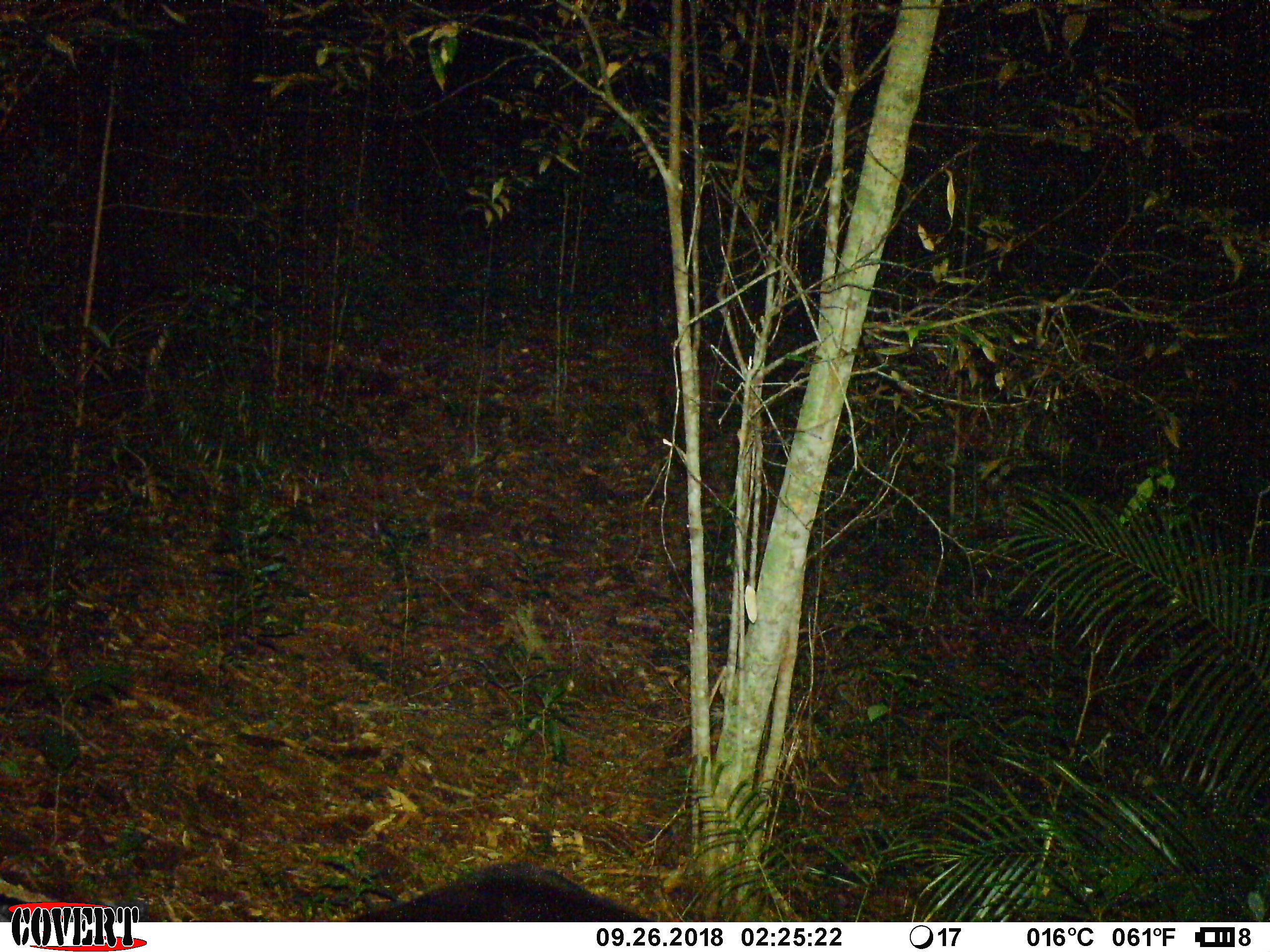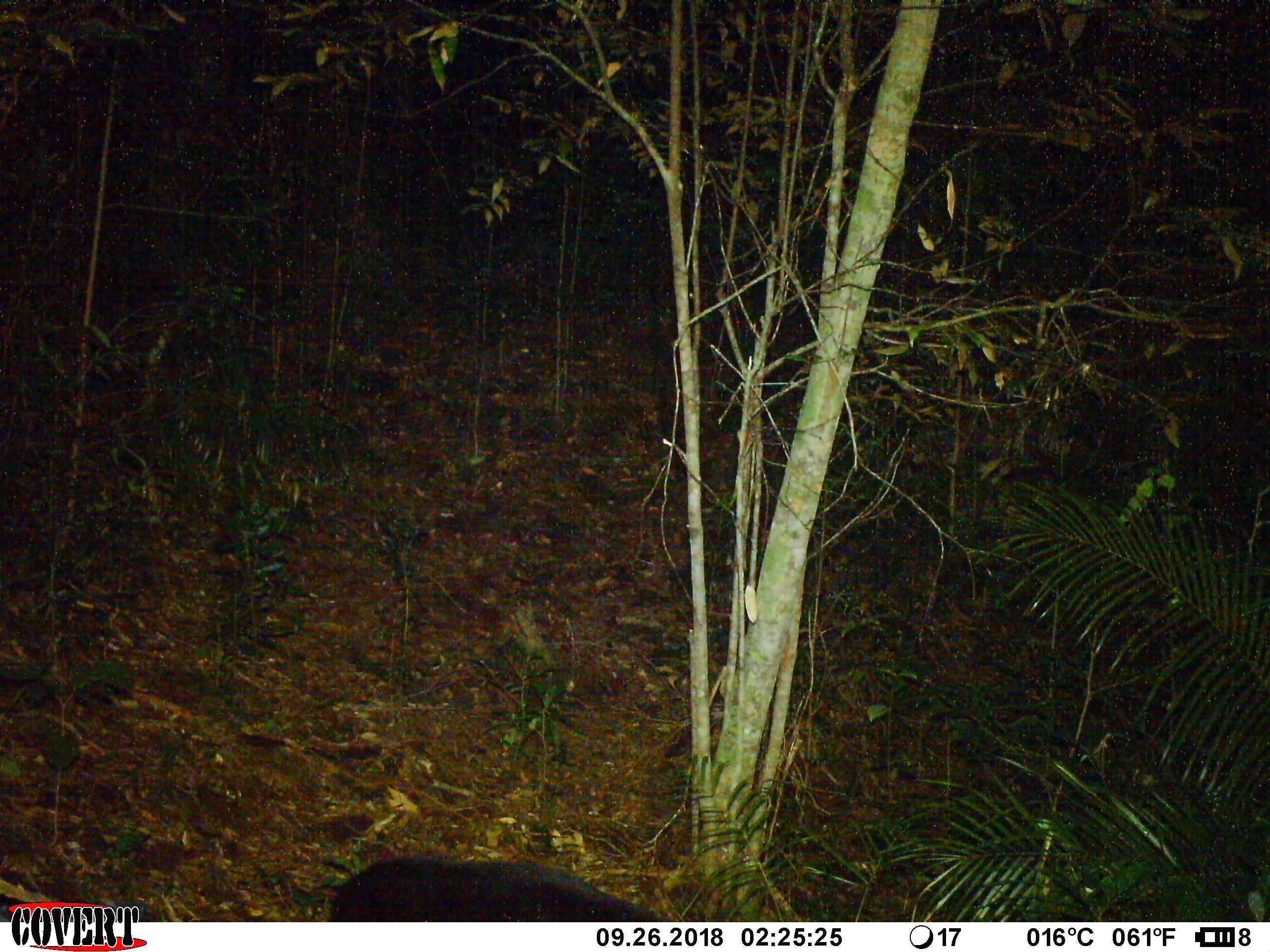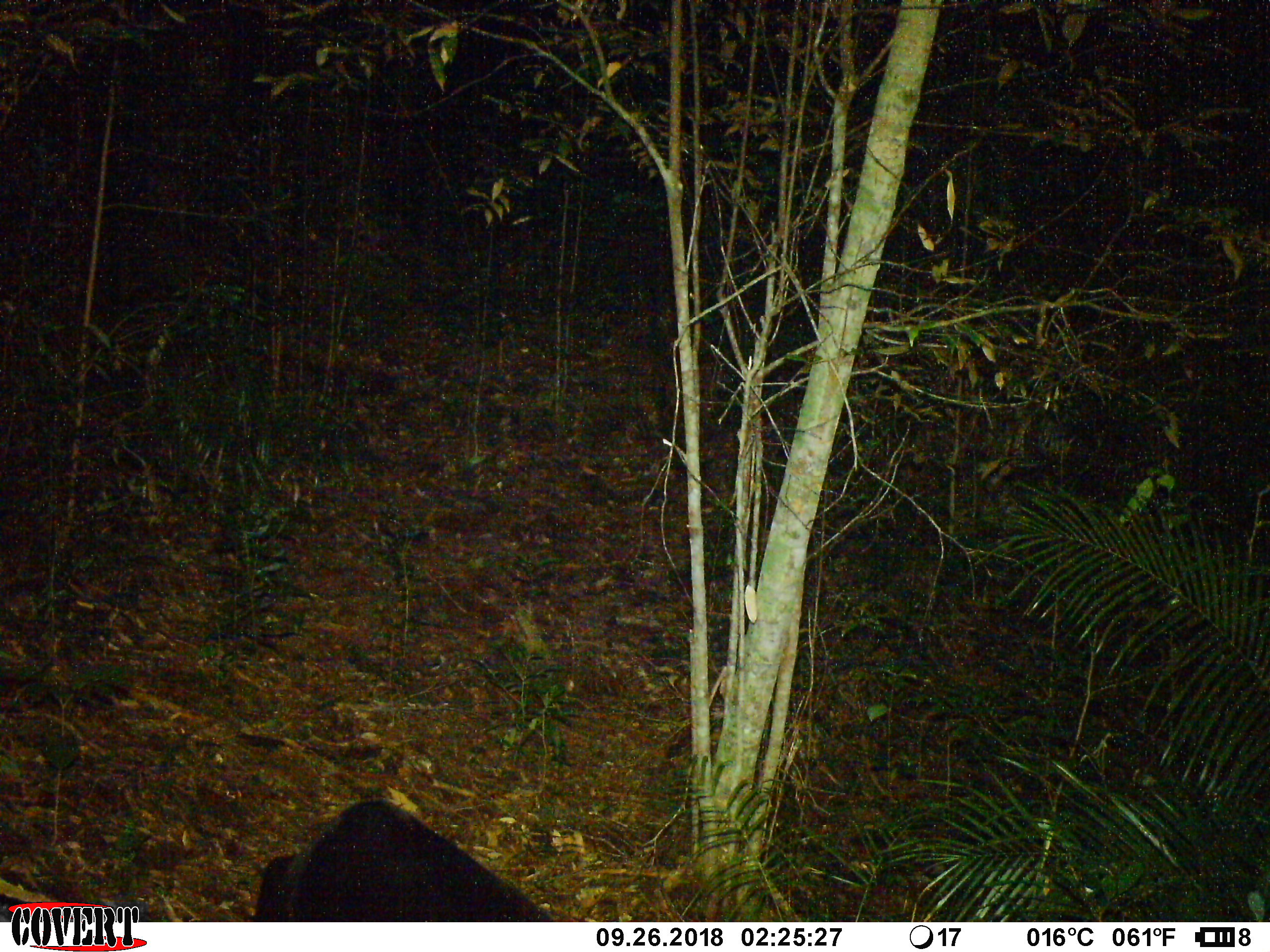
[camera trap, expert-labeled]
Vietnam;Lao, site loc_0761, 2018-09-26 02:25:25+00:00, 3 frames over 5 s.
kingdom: Animalia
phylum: Chordata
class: Mammalia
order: Carnivora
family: Ursidae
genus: Helarctos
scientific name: Helarctos malayanus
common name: sun bear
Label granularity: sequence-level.